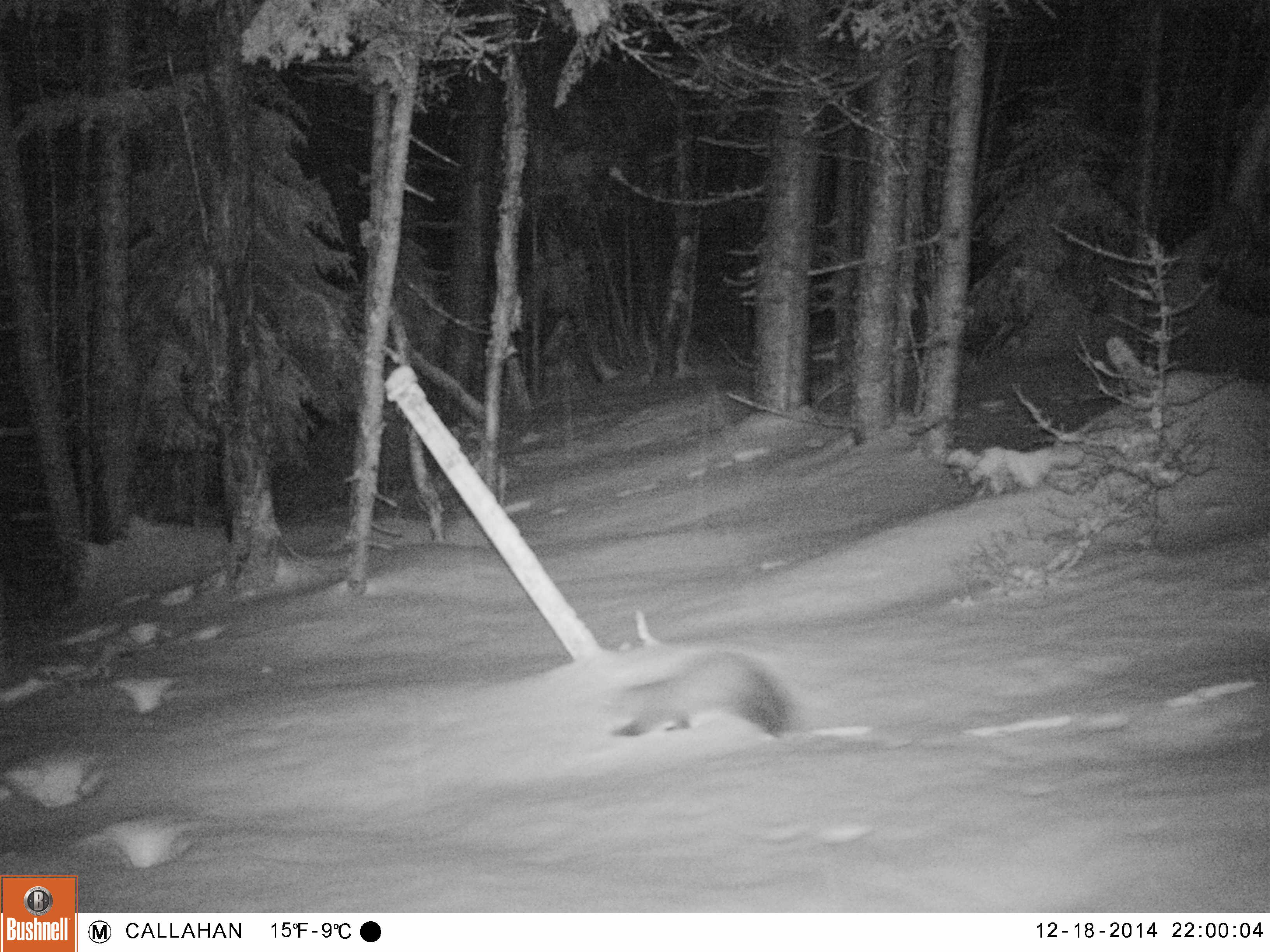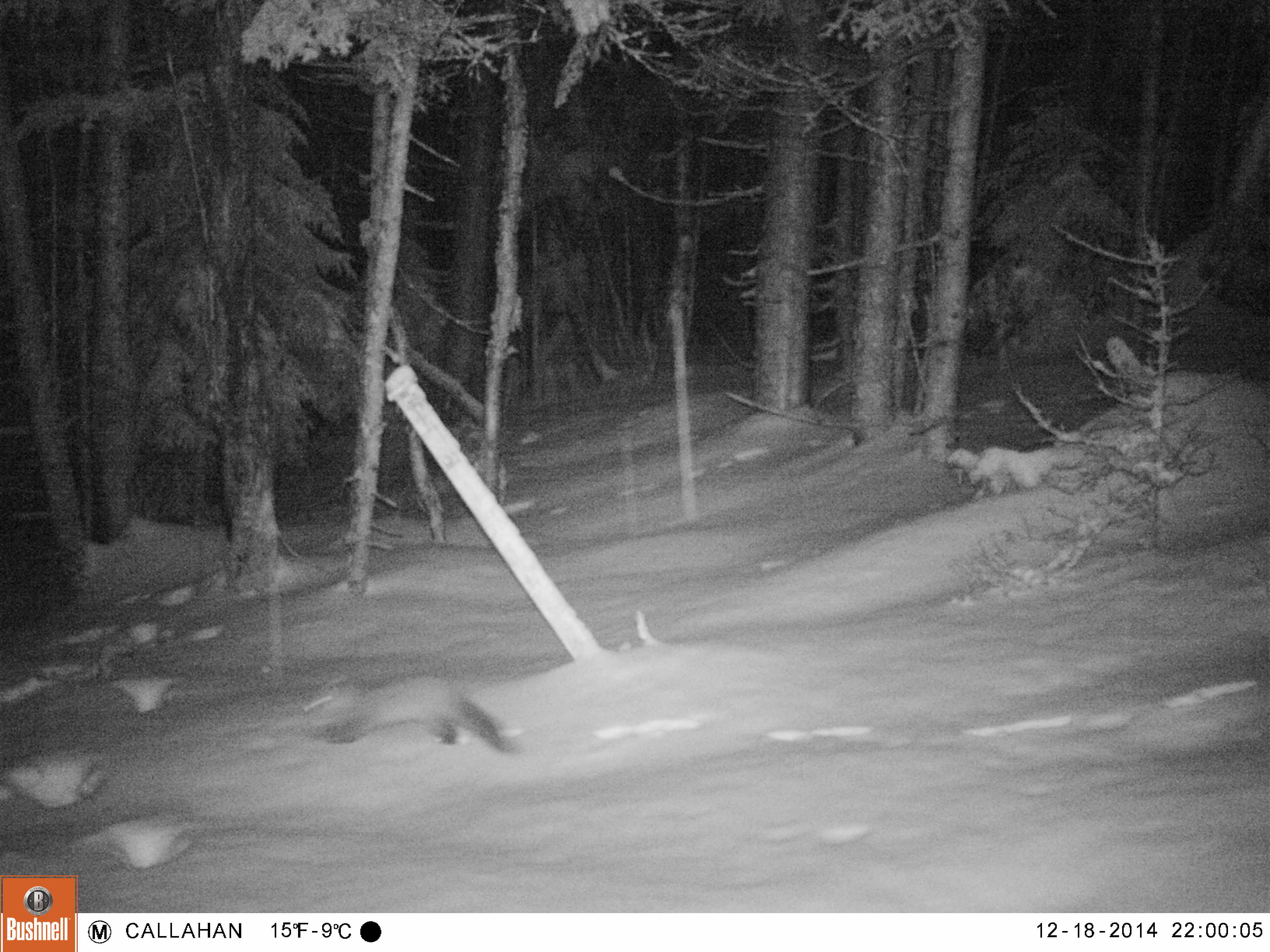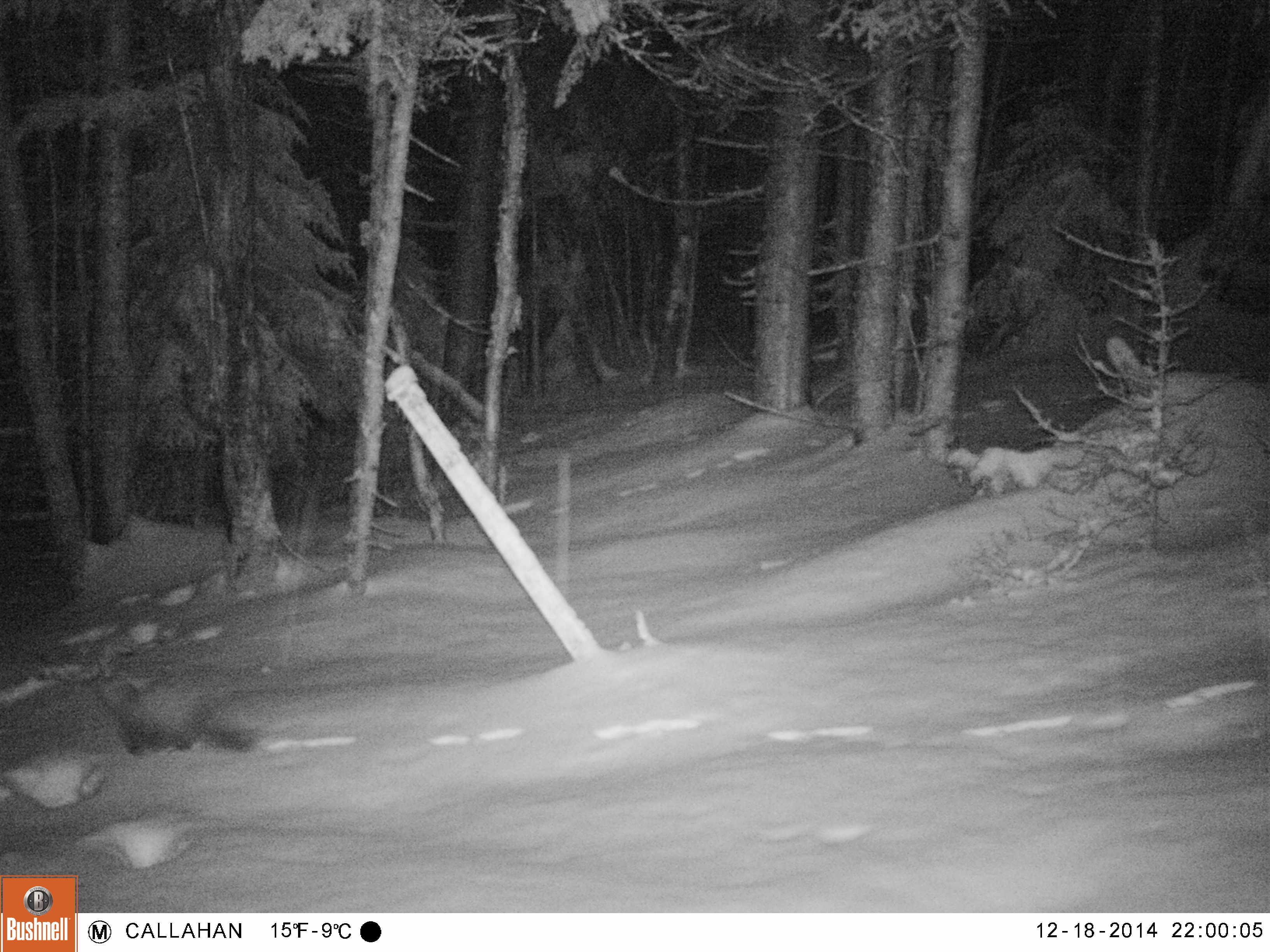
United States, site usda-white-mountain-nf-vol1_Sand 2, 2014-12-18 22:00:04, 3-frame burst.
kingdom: Animalia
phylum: Chordata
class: Mammalia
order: Carnivora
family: Mustelidae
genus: Martes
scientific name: Martes americana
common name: american marten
American marten (Martes americana).